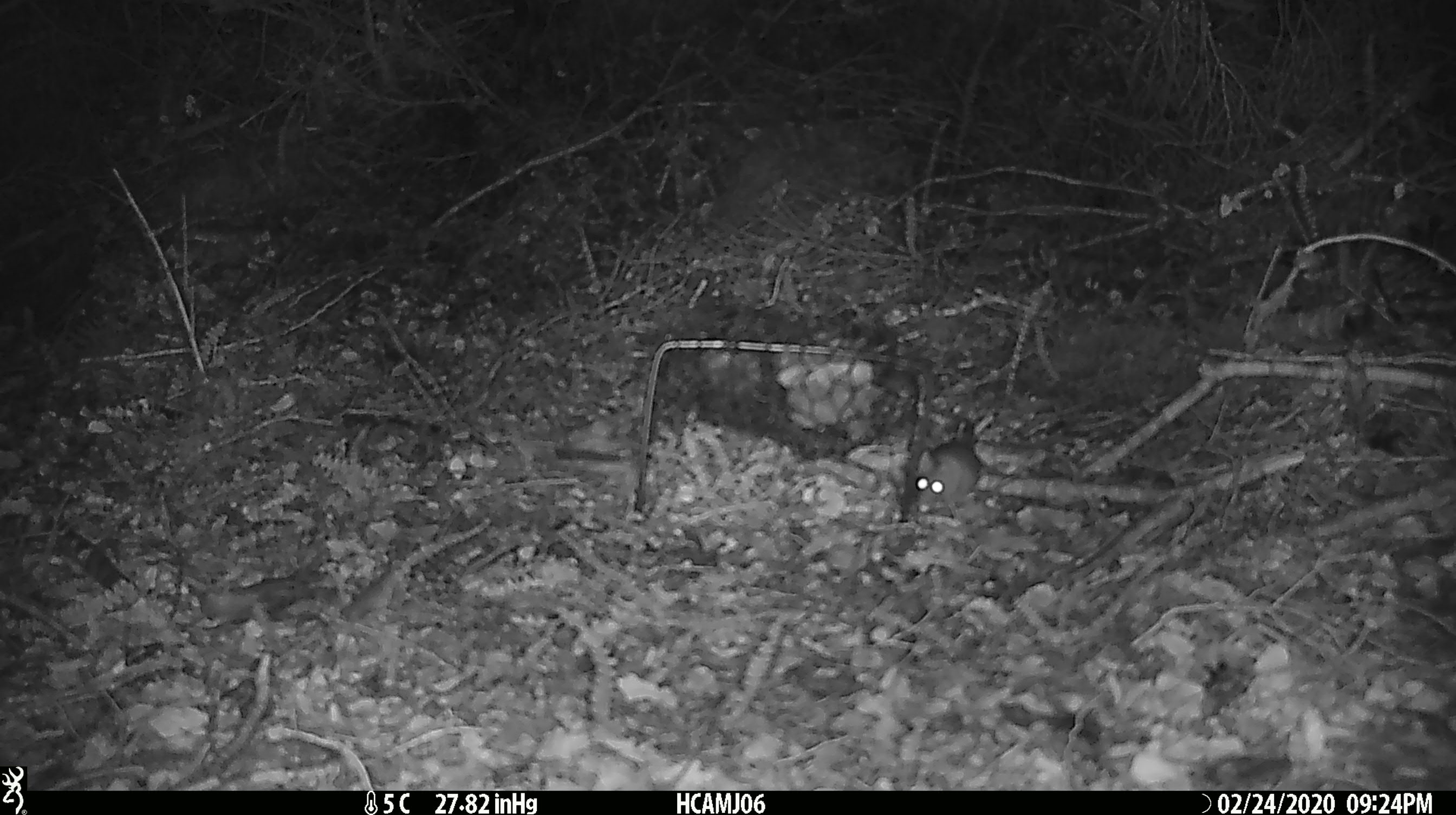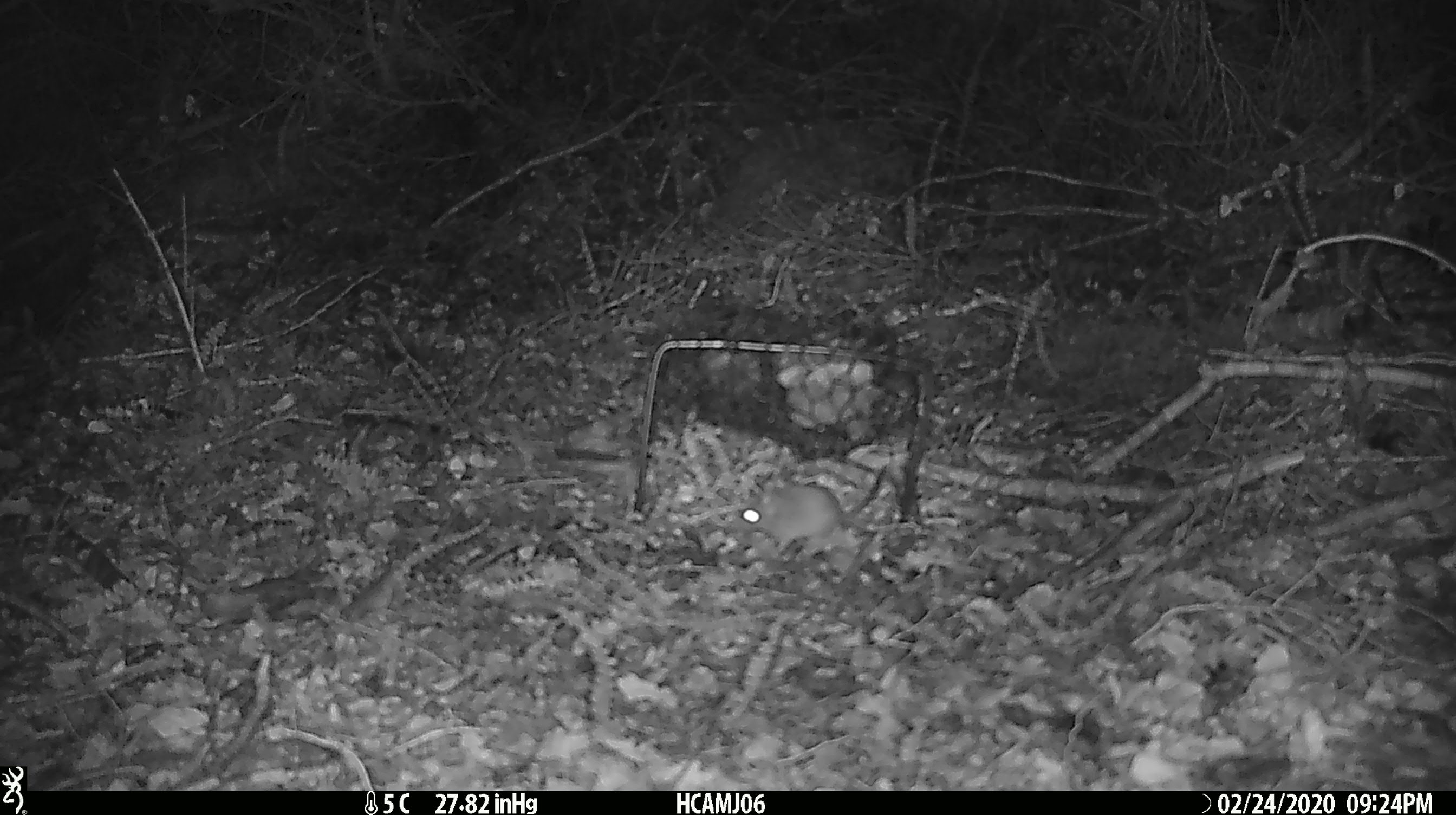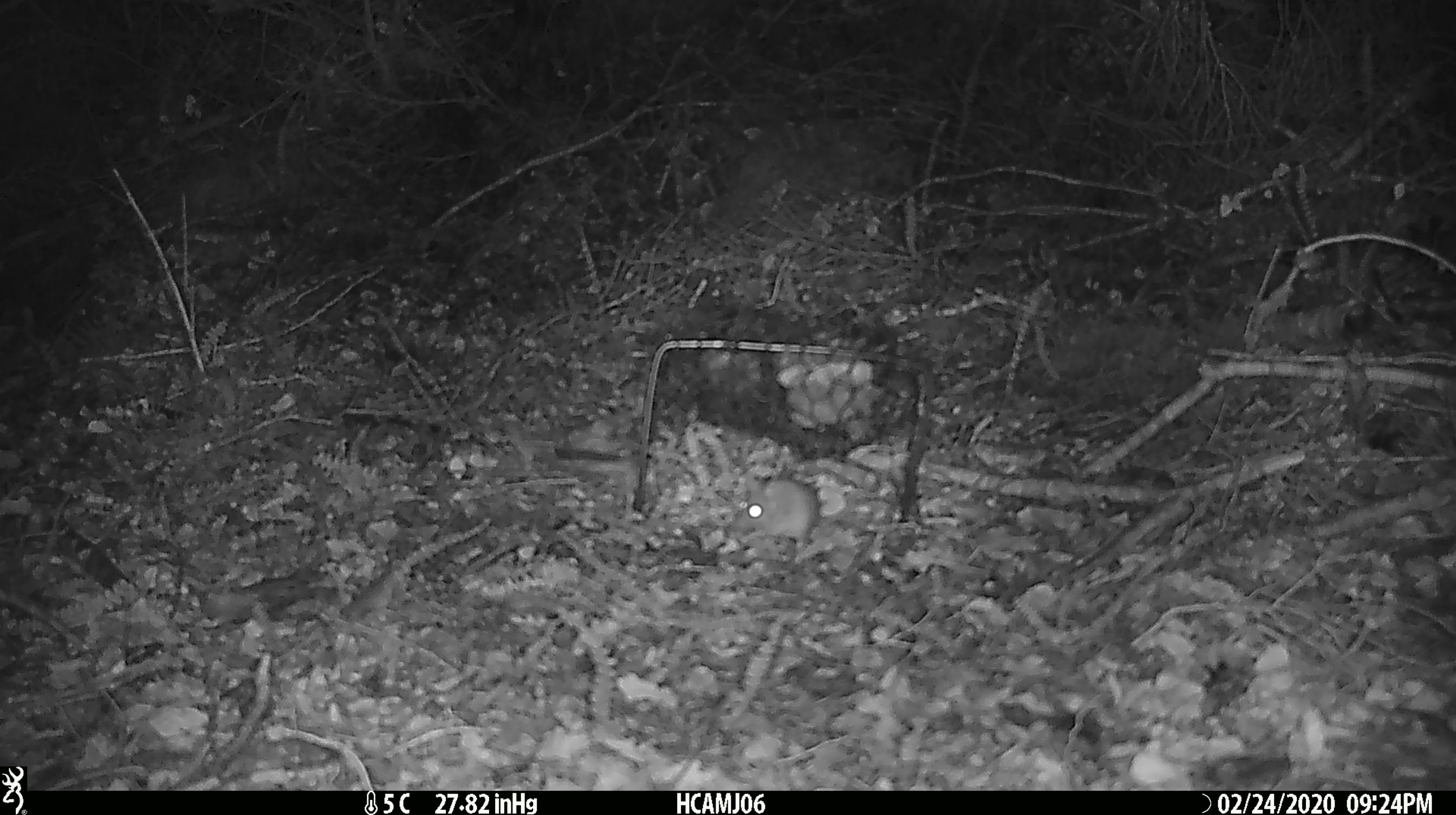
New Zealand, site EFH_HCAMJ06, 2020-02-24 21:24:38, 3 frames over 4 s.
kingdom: Animalia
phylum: Chordata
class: Mammalia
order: Rodentia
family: Muridae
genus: Mus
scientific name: Mus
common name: mouse